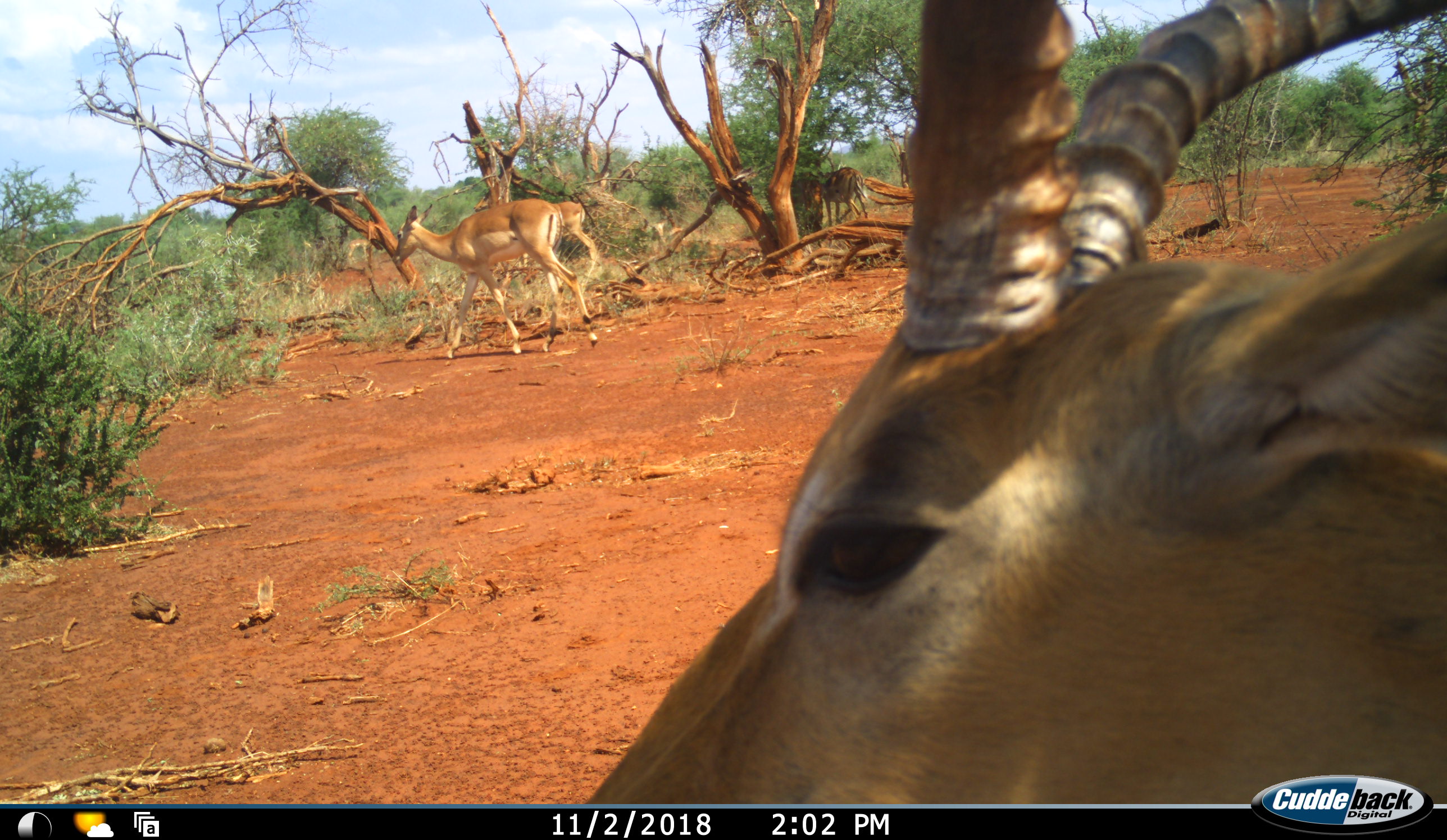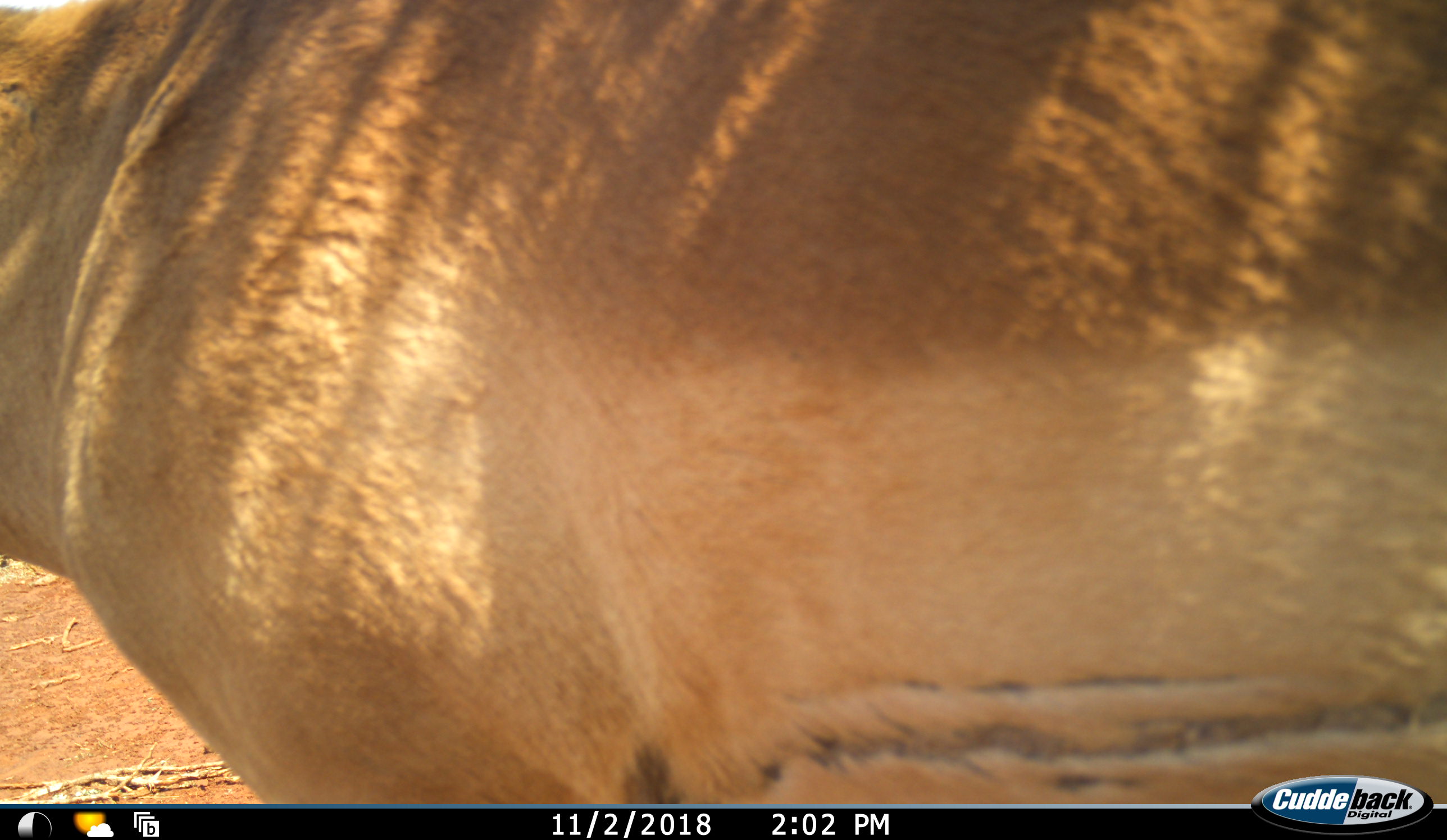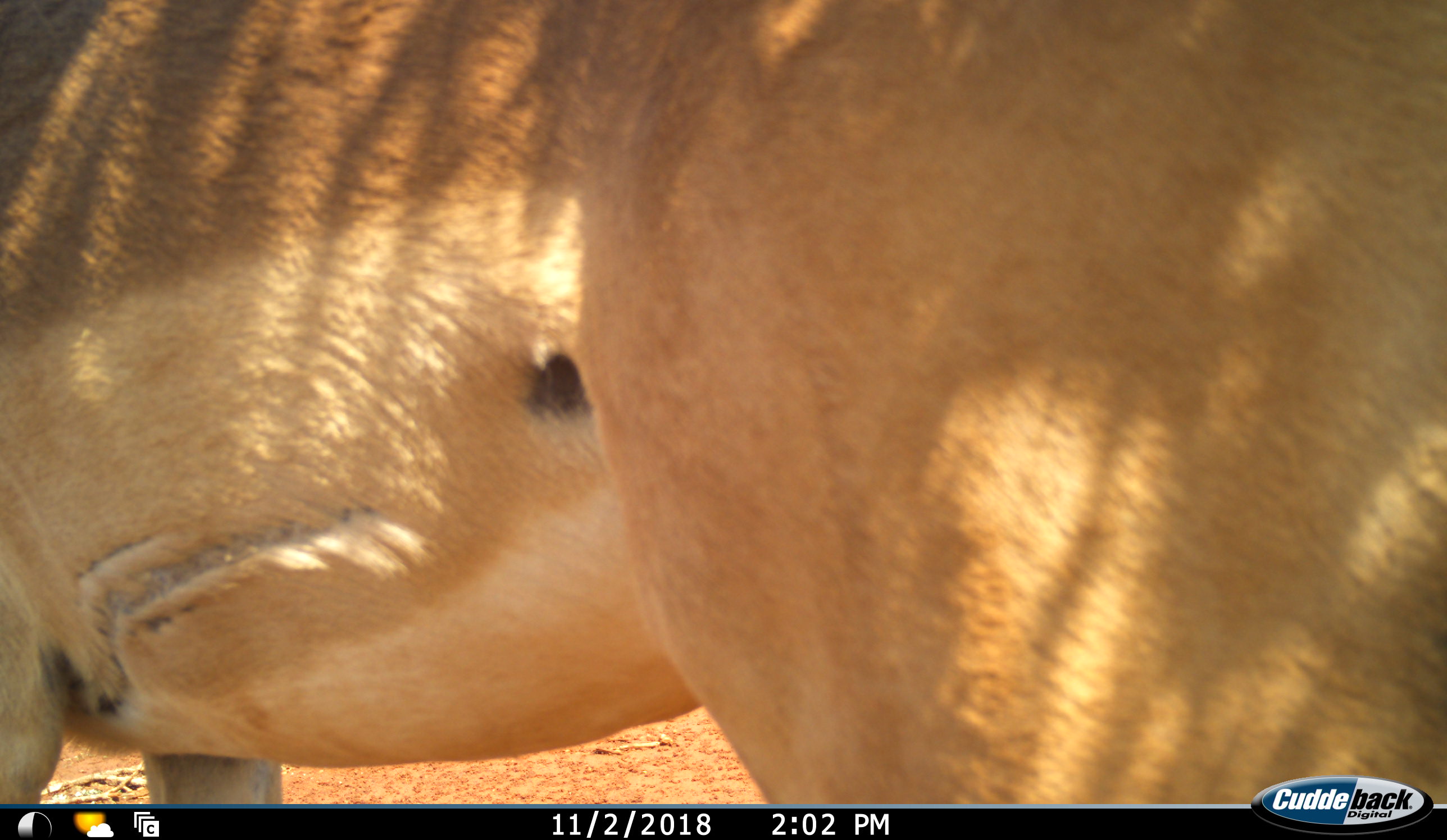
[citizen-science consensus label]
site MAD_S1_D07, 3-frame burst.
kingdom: Animalia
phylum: Chordata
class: Mammalia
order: Artiodactyla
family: Bovidae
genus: Aepyceros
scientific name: Aepyceros melampus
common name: impala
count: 5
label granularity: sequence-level